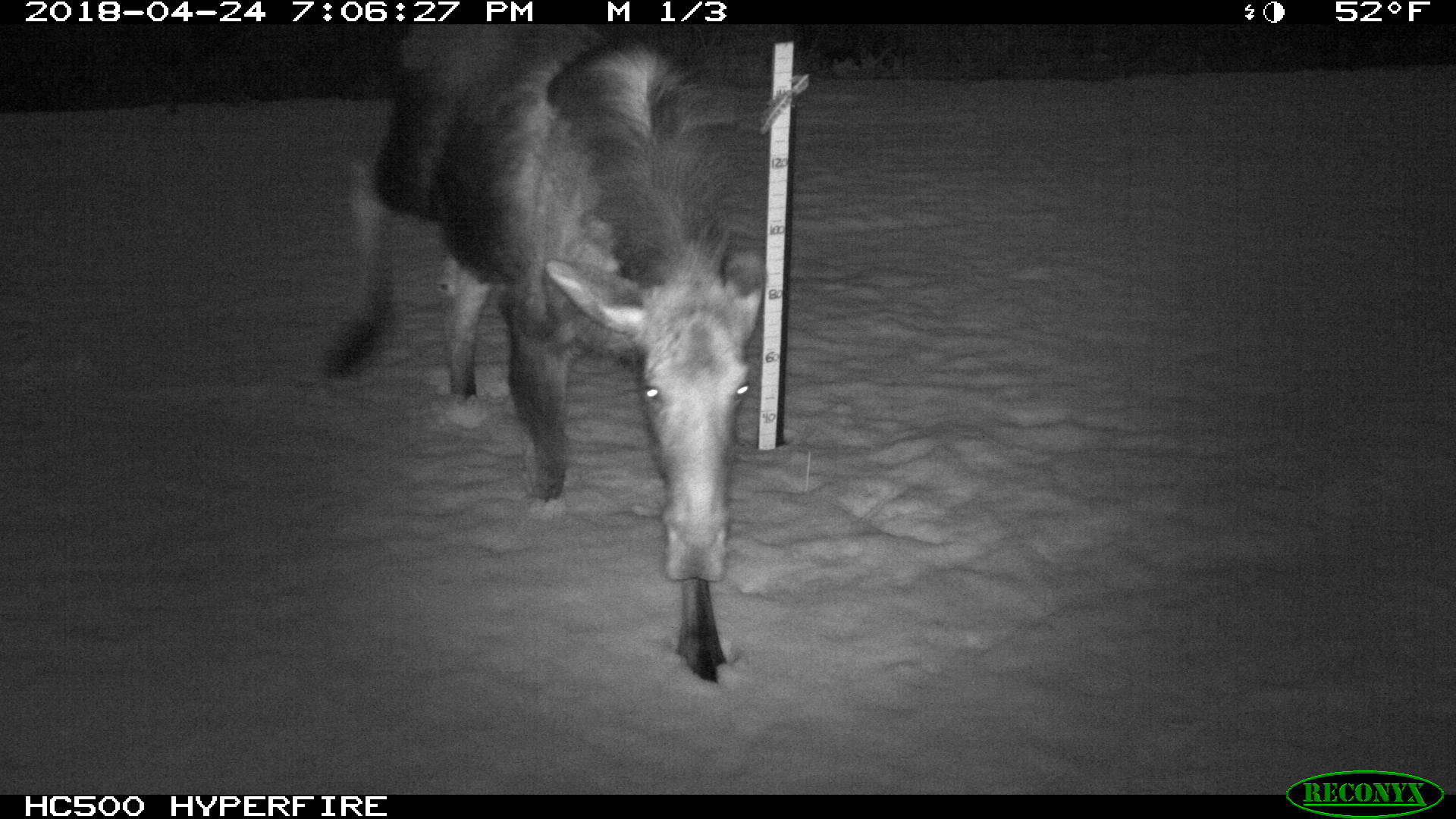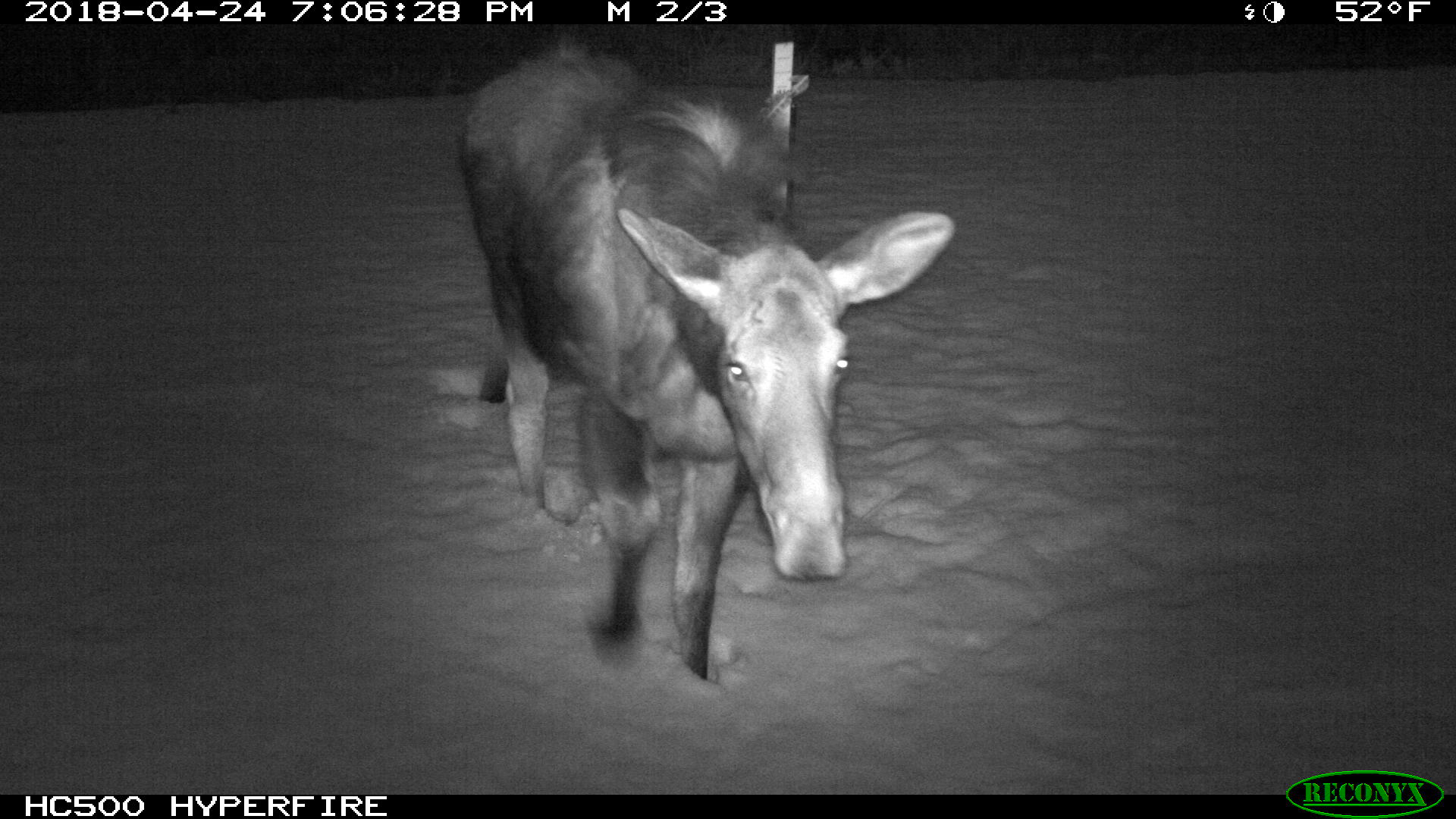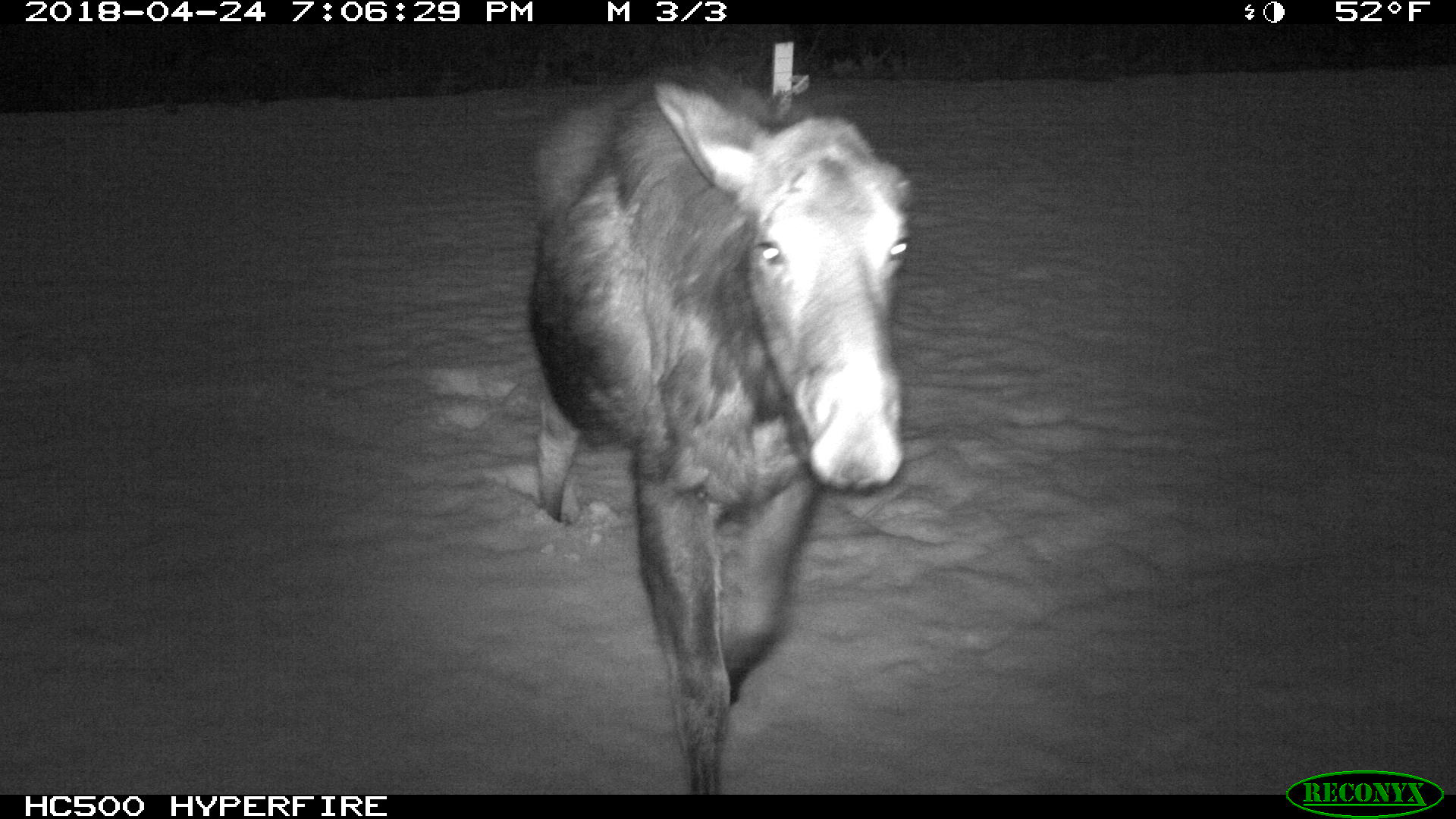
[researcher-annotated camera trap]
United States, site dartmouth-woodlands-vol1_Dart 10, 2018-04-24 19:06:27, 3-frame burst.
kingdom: Animalia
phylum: Chordata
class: Mammalia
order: Artiodactyla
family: Cervidae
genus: Alces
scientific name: Alces alces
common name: moose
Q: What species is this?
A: Moose (Alces alces).